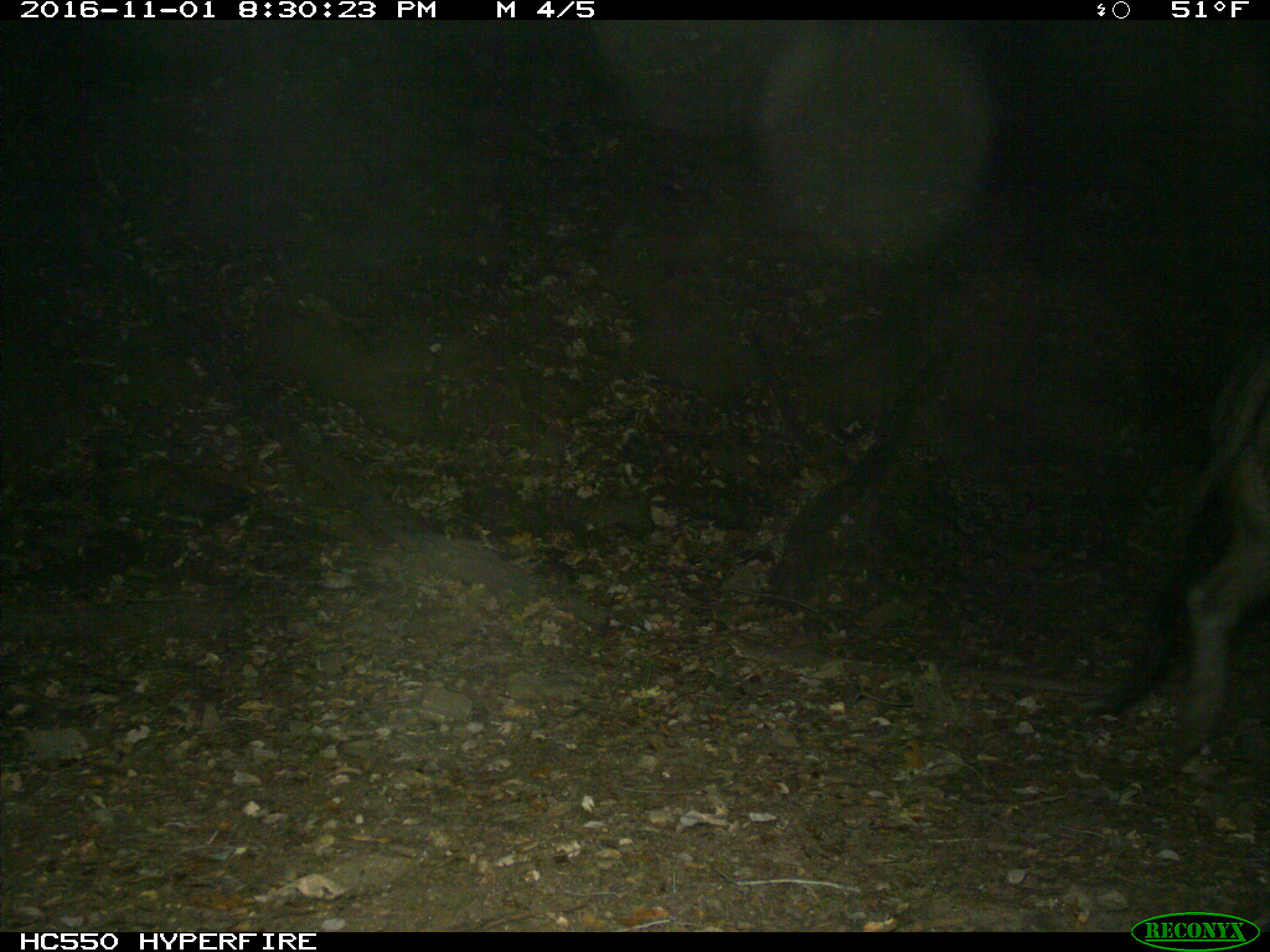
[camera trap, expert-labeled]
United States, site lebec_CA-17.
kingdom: Animalia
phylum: Chordata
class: Mammalia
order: Artiodactyla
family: Suidae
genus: Sus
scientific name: Sus scrofa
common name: wild boar